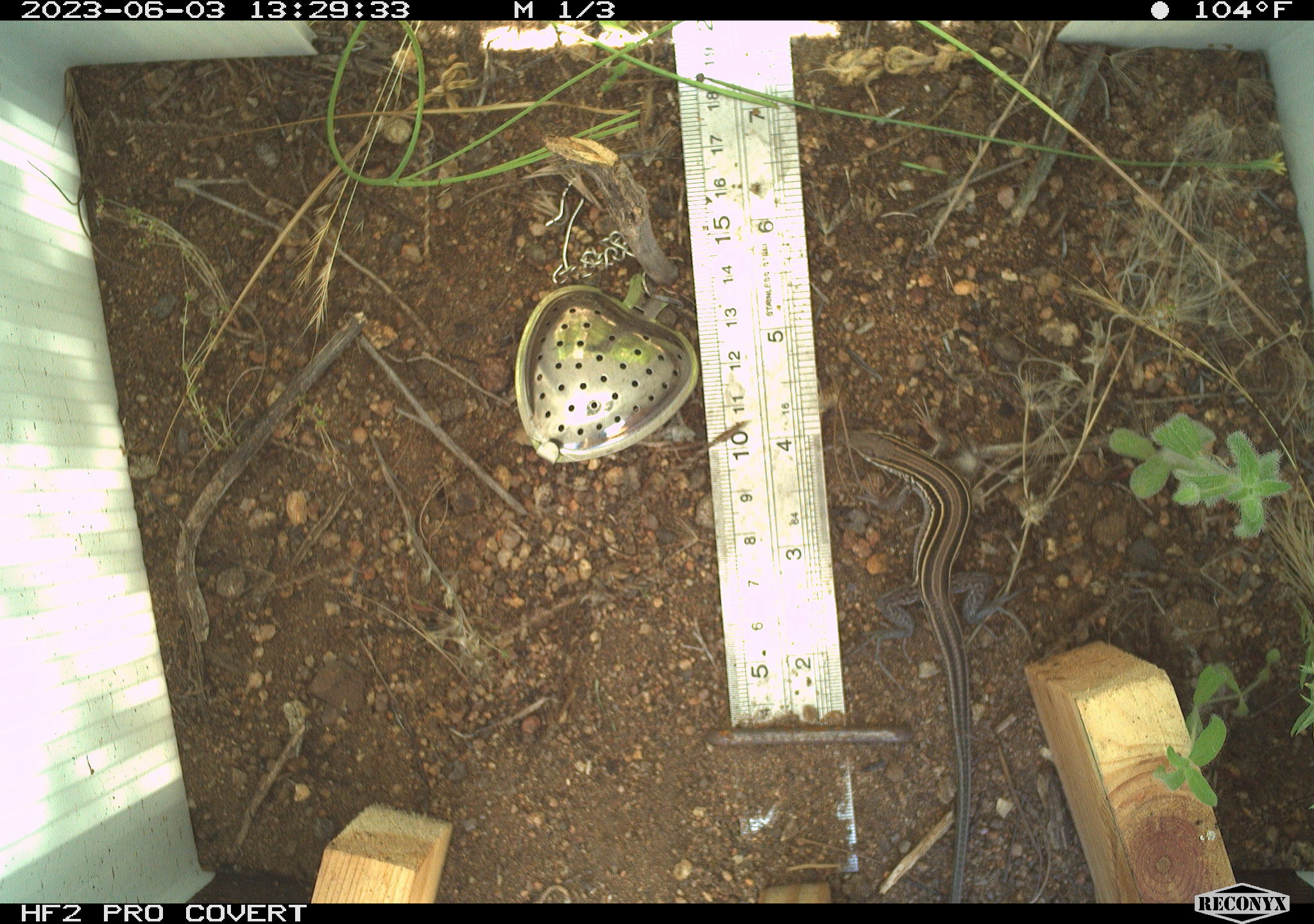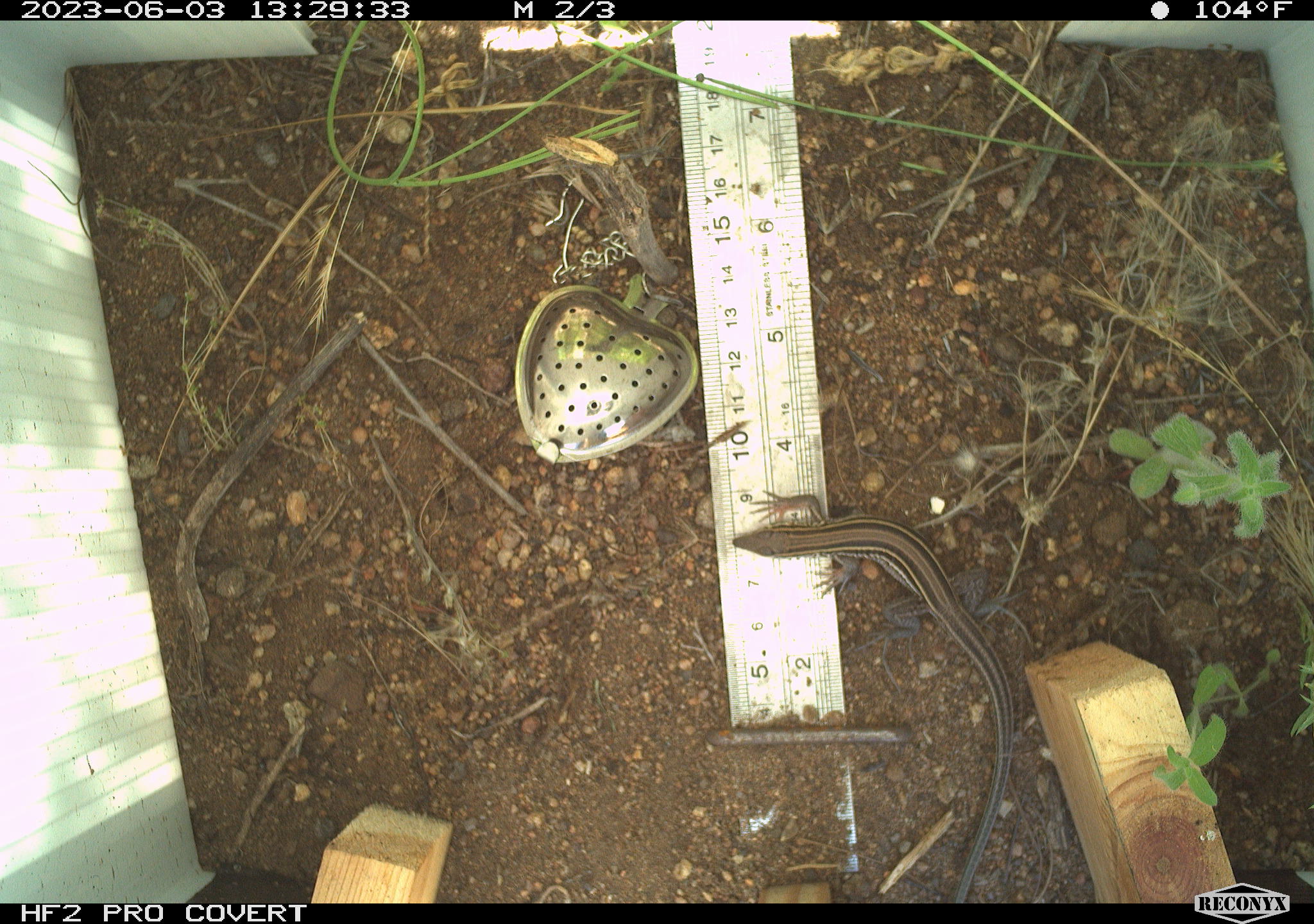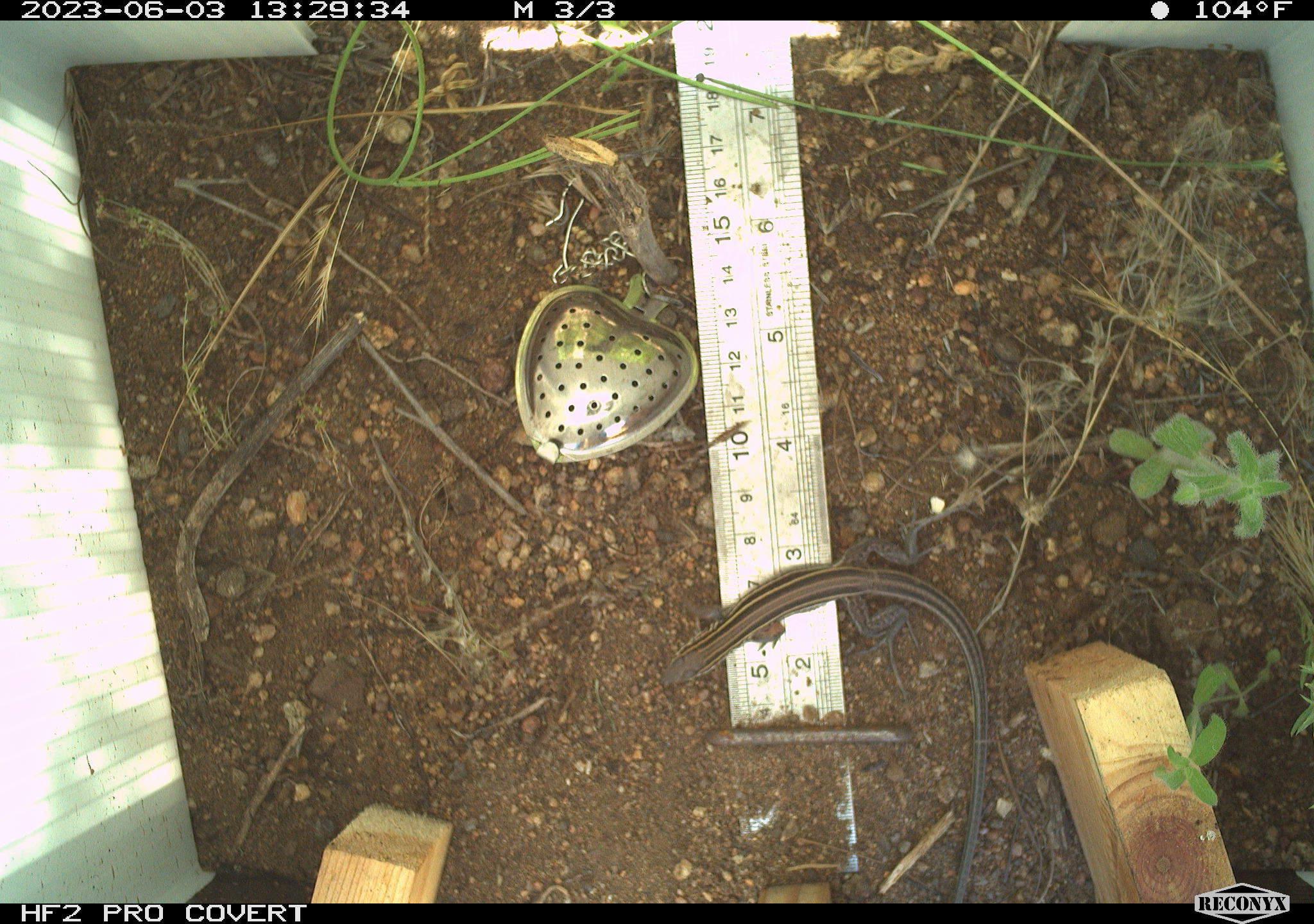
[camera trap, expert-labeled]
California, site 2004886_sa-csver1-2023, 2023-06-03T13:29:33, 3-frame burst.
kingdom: Animalia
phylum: Chordata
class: Reptilia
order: Squamata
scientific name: Squamata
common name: lizards and snakes